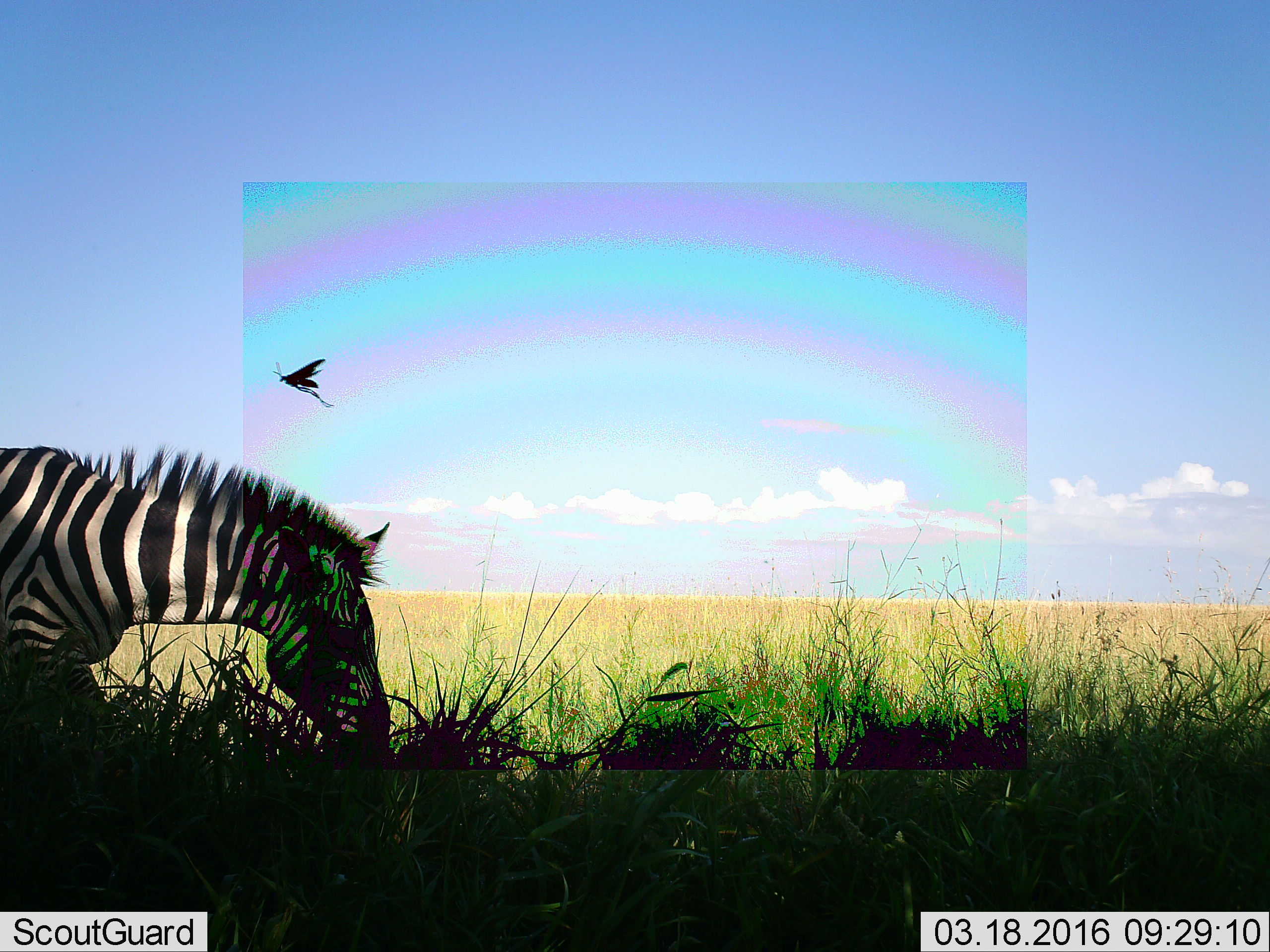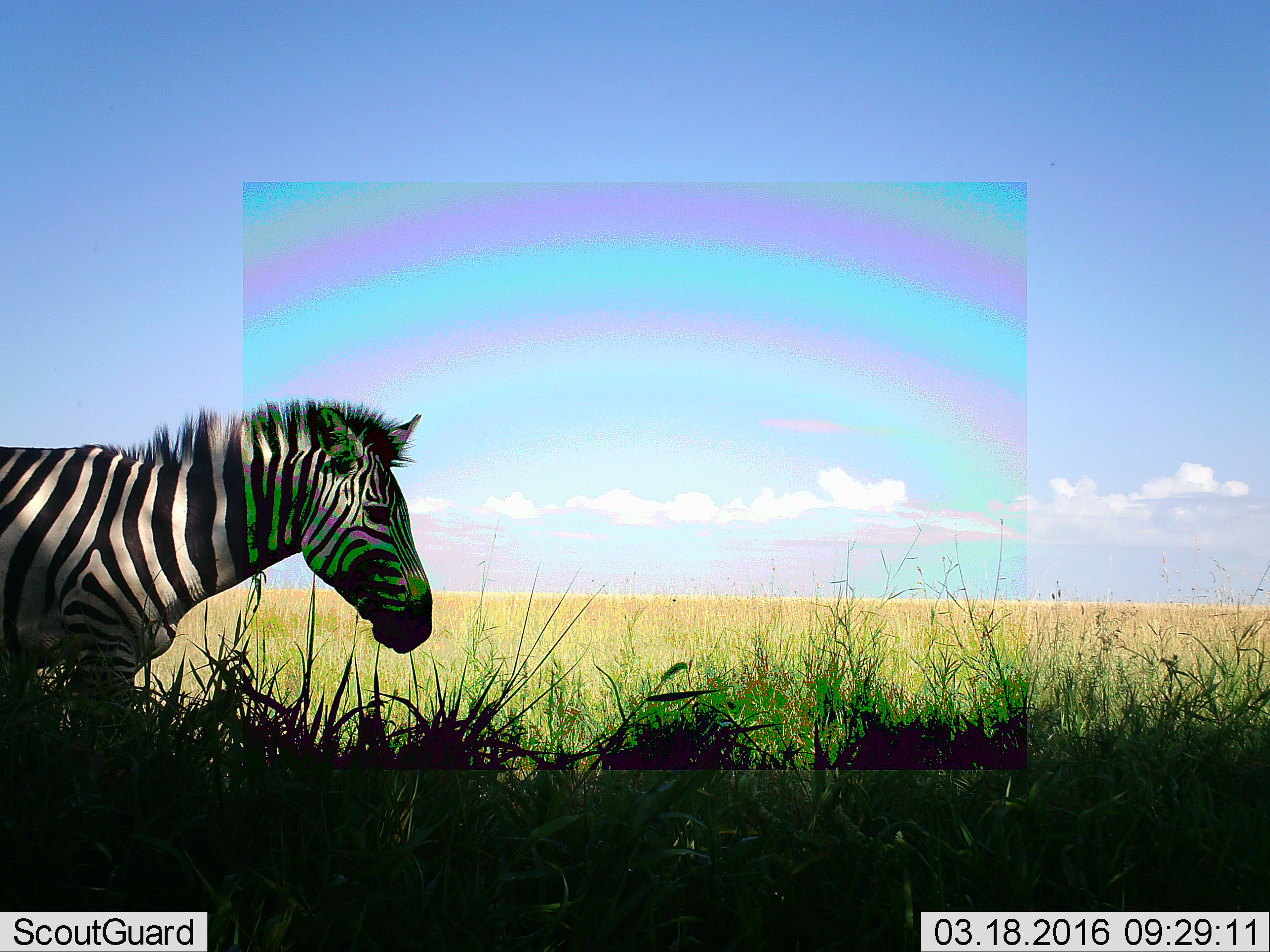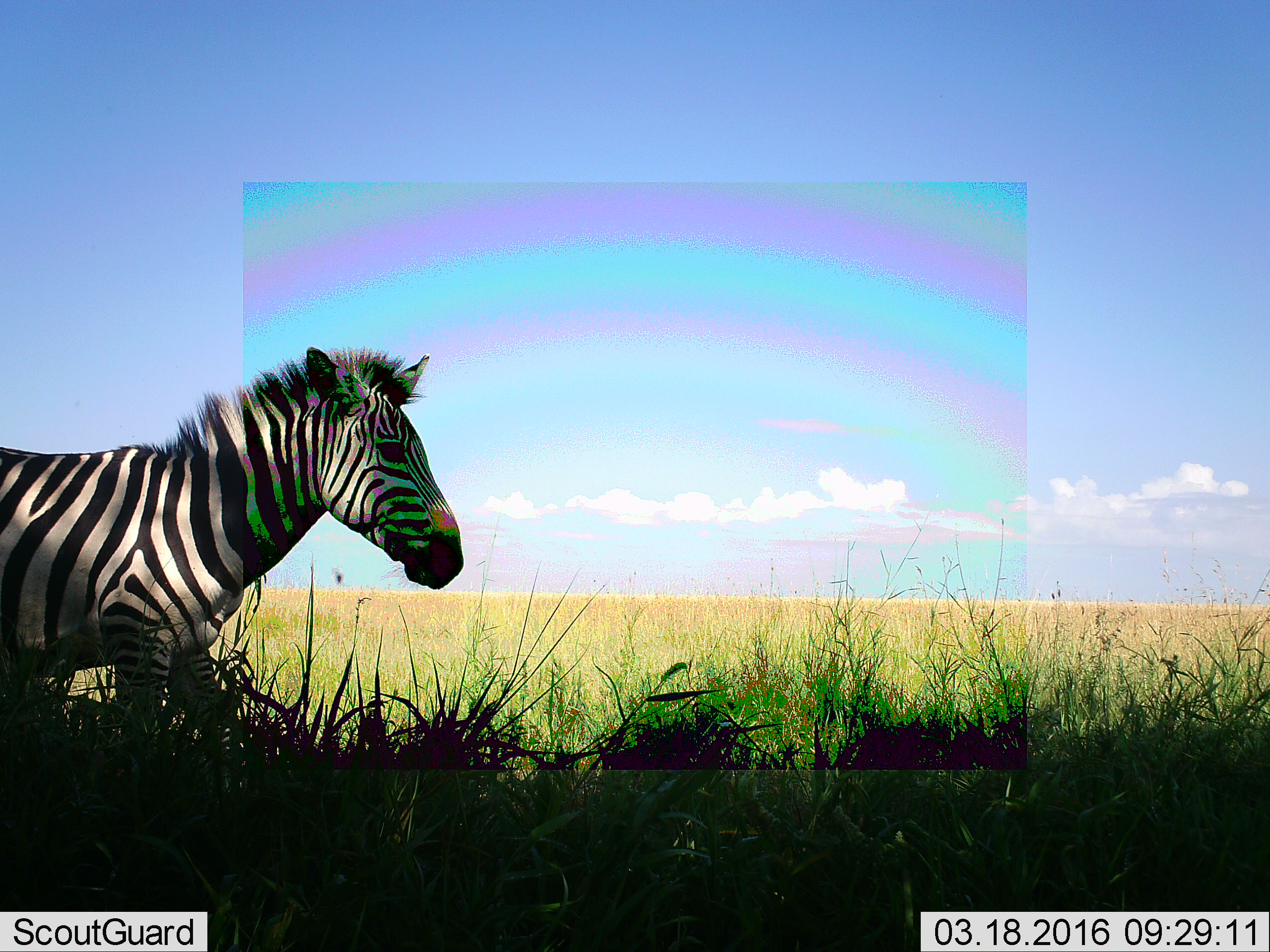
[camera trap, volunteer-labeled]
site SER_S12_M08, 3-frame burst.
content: unidentified animal